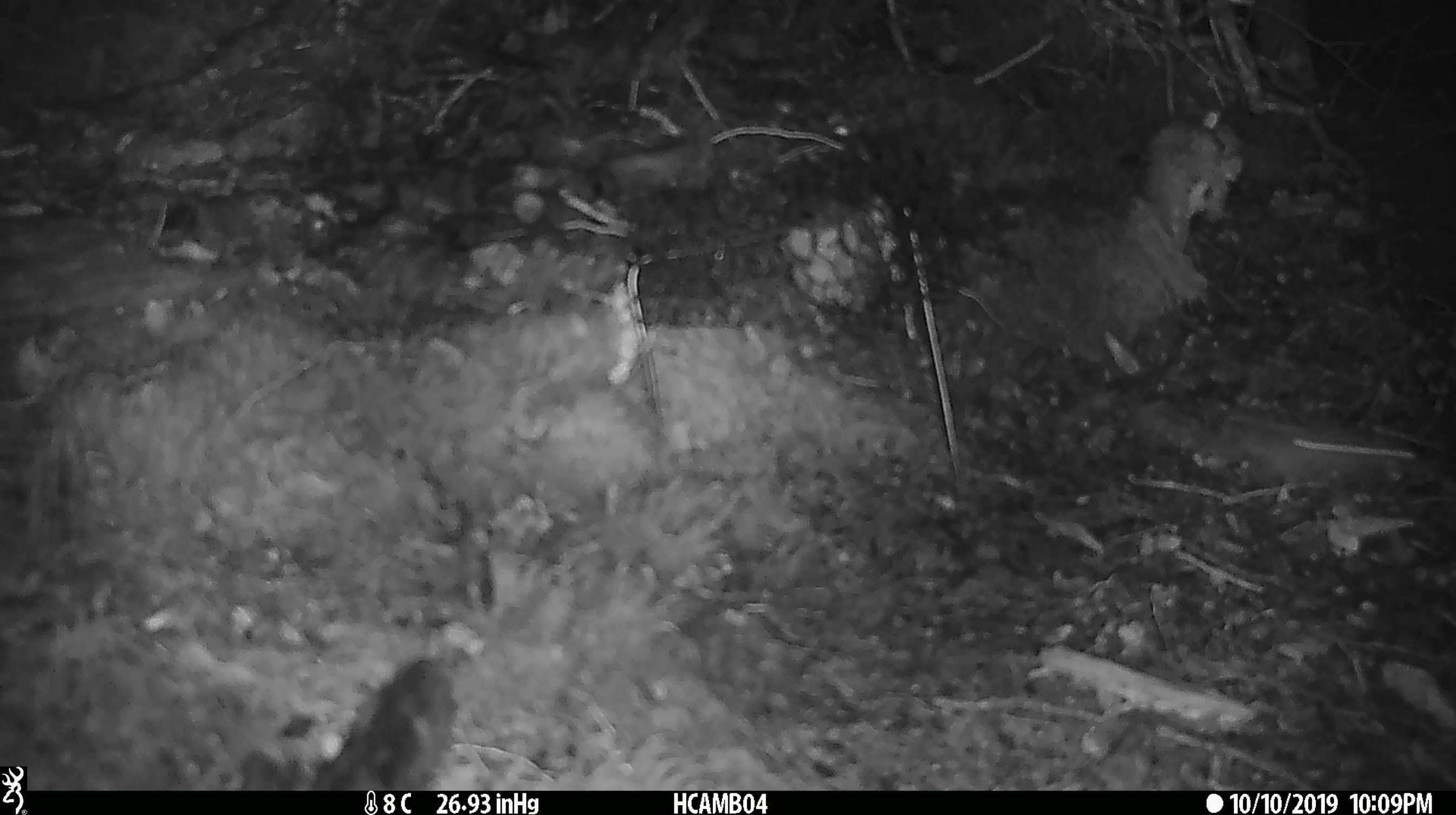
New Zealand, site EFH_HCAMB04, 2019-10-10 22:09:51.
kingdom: Animalia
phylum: Chordata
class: Mammalia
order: Rodentia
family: Muridae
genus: Mus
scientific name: Mus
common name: mouse